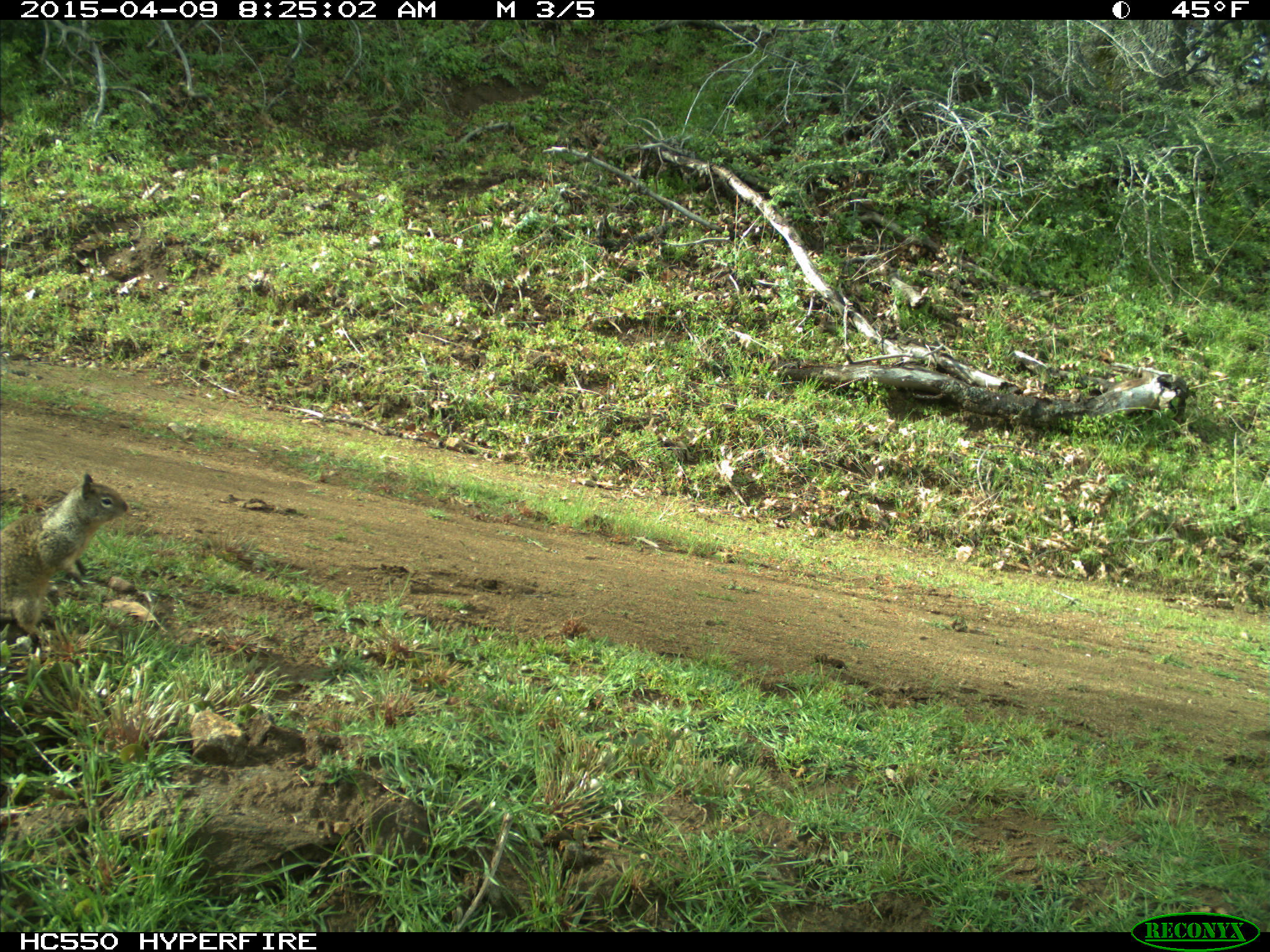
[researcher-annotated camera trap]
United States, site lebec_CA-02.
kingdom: Animalia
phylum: Chordata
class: Mammalia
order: Rodentia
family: Sciuridae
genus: Otospermophilus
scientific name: Otospermophilus beecheyi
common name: california ground squirrel